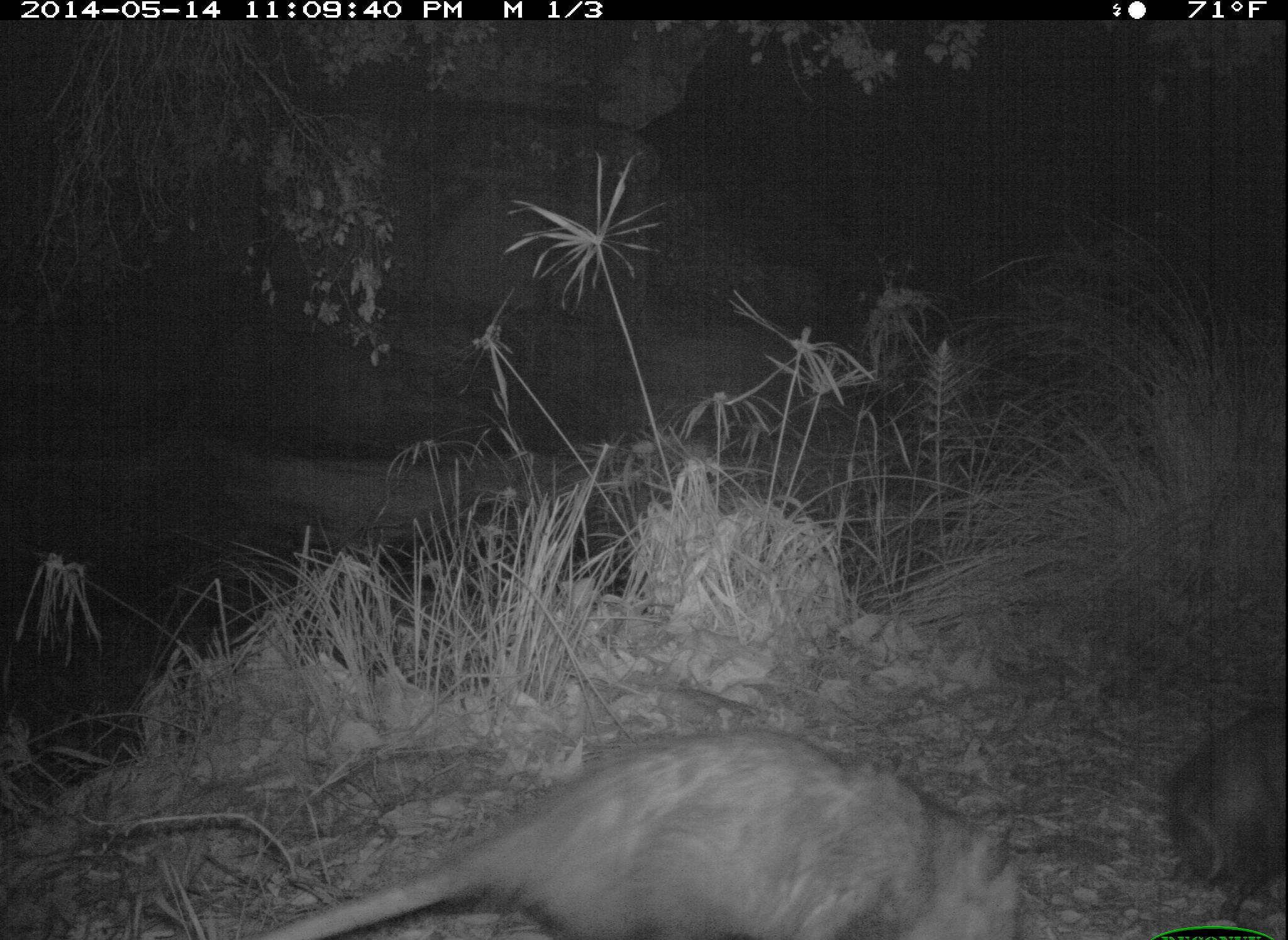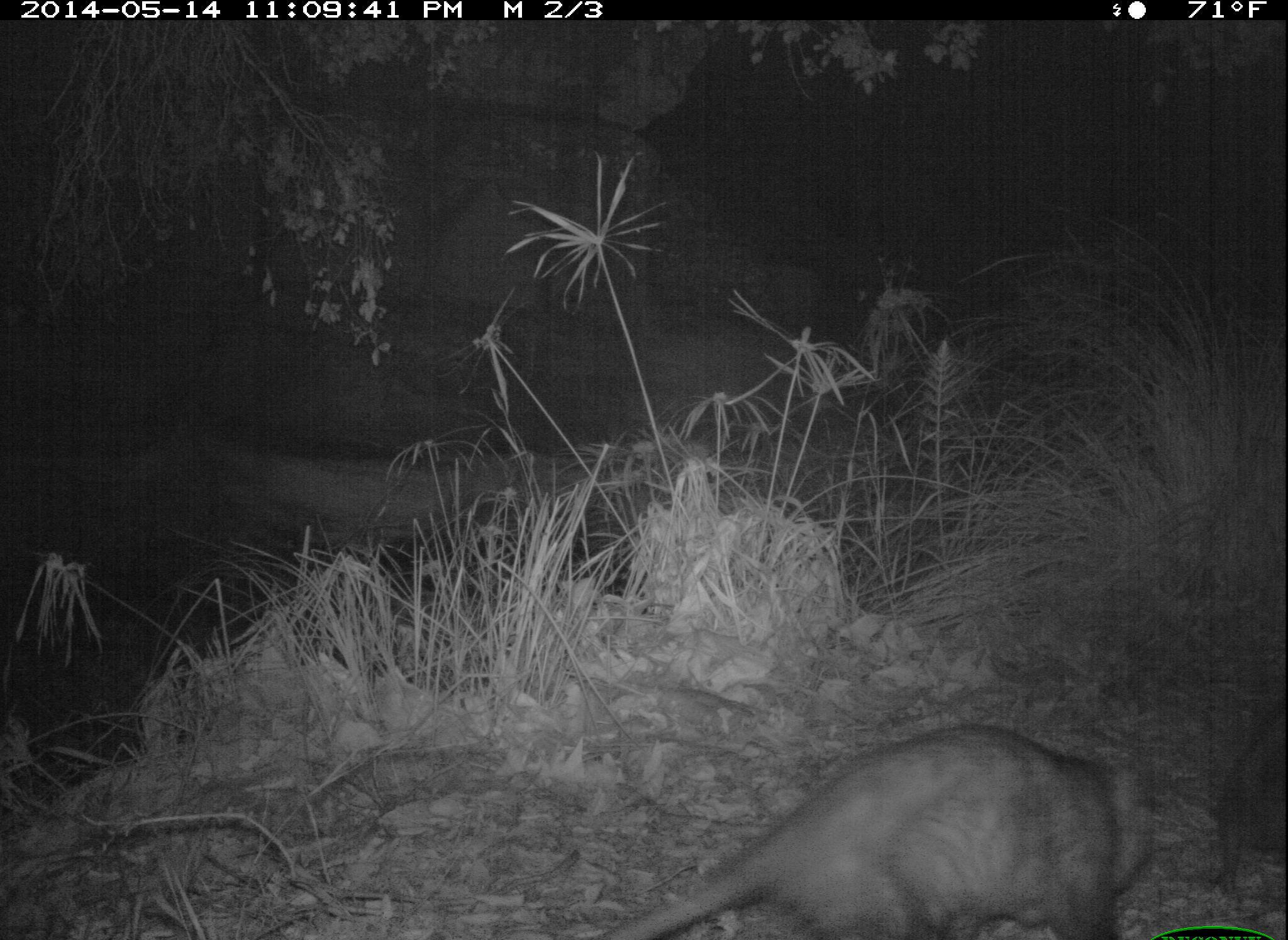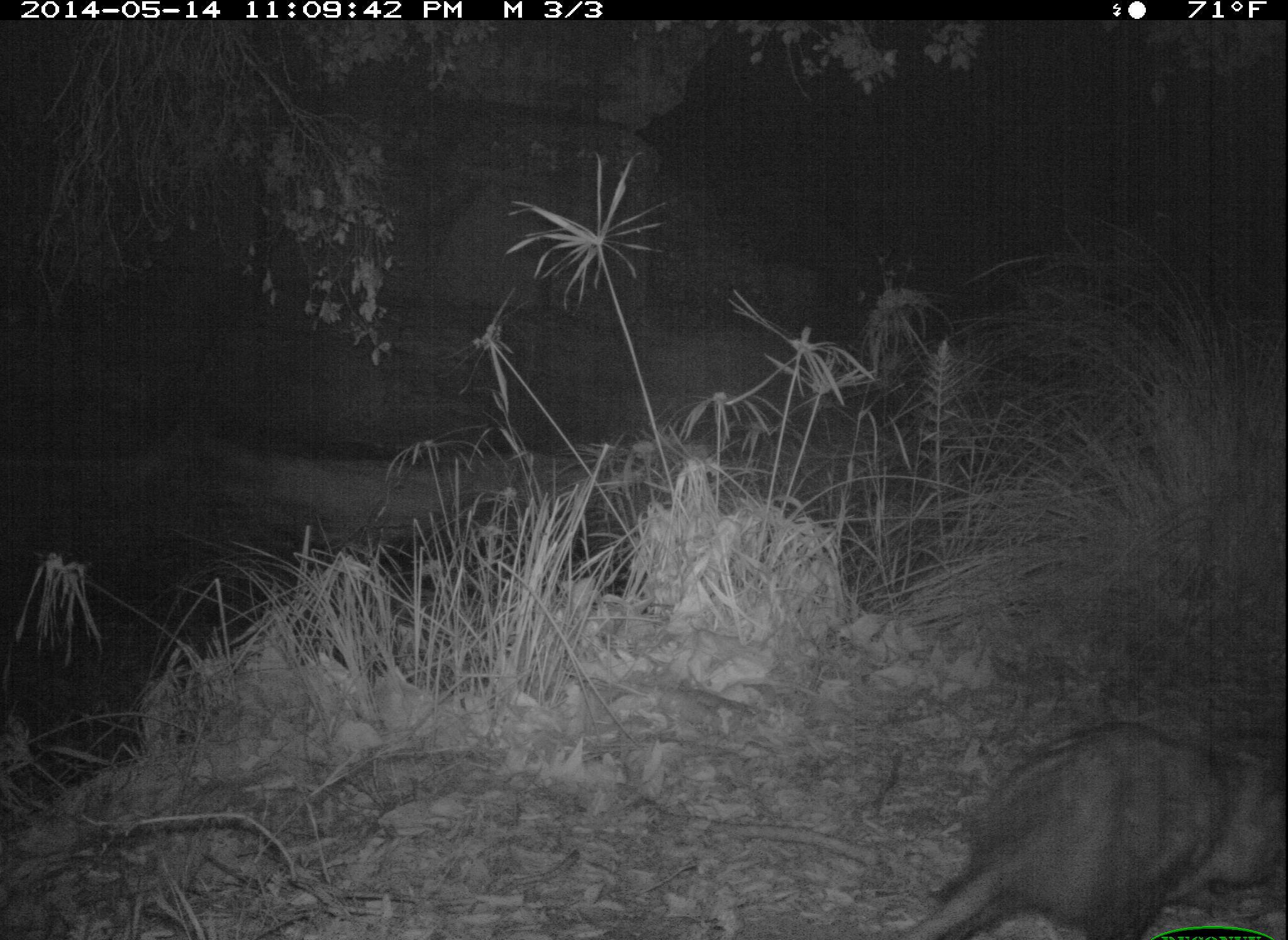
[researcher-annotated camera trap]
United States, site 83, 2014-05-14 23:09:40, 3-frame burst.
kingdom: Animalia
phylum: Chordata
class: Mammalia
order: Didelphimorphia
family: Didelphidae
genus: Didelphis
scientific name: Didelphis virginiana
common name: virginia opossum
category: opossum